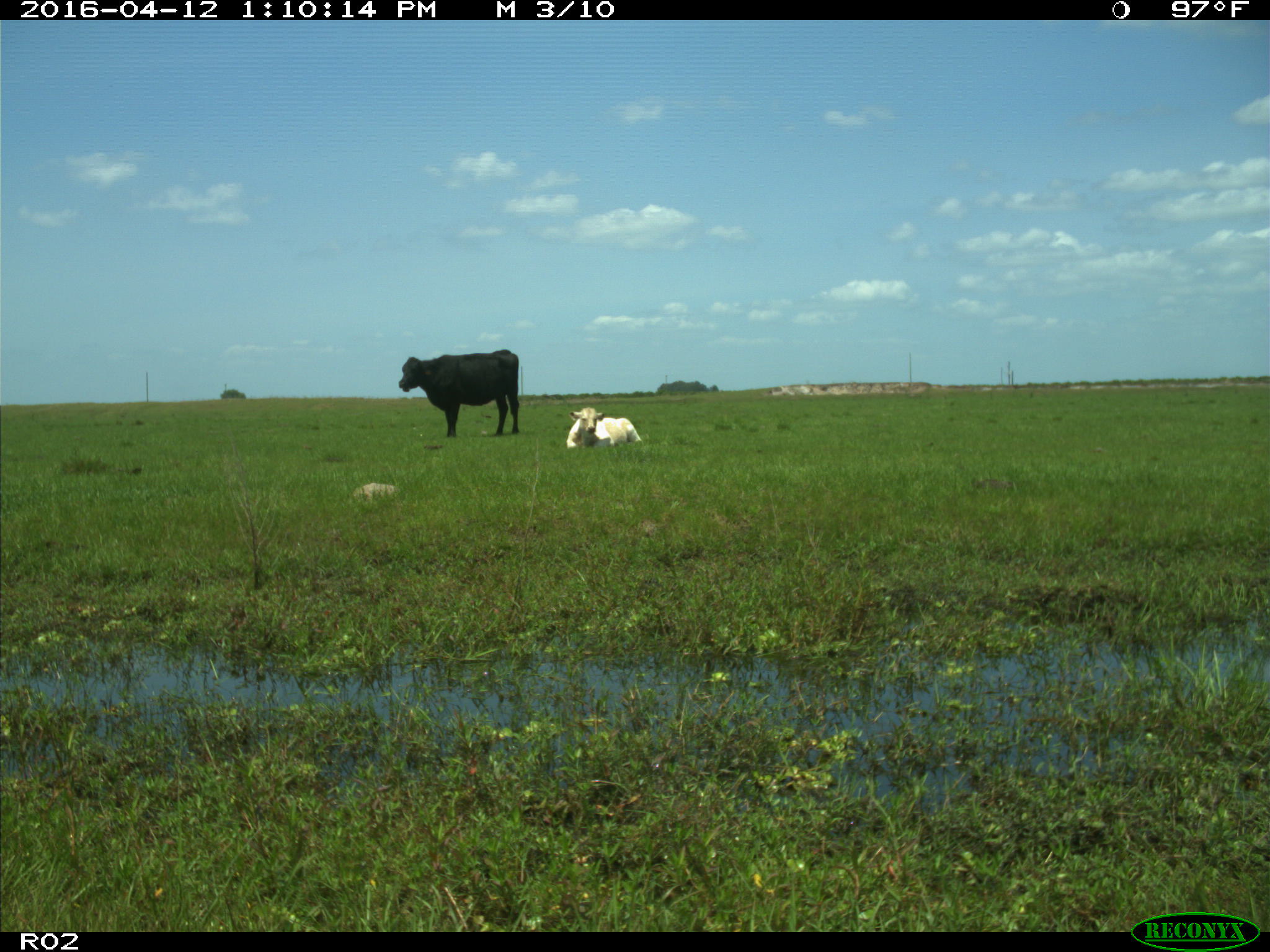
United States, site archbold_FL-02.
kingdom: Animalia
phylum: Chordata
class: Mammalia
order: Artiodactyla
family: Bovidae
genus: Bos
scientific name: Bos taurus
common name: domestic cow